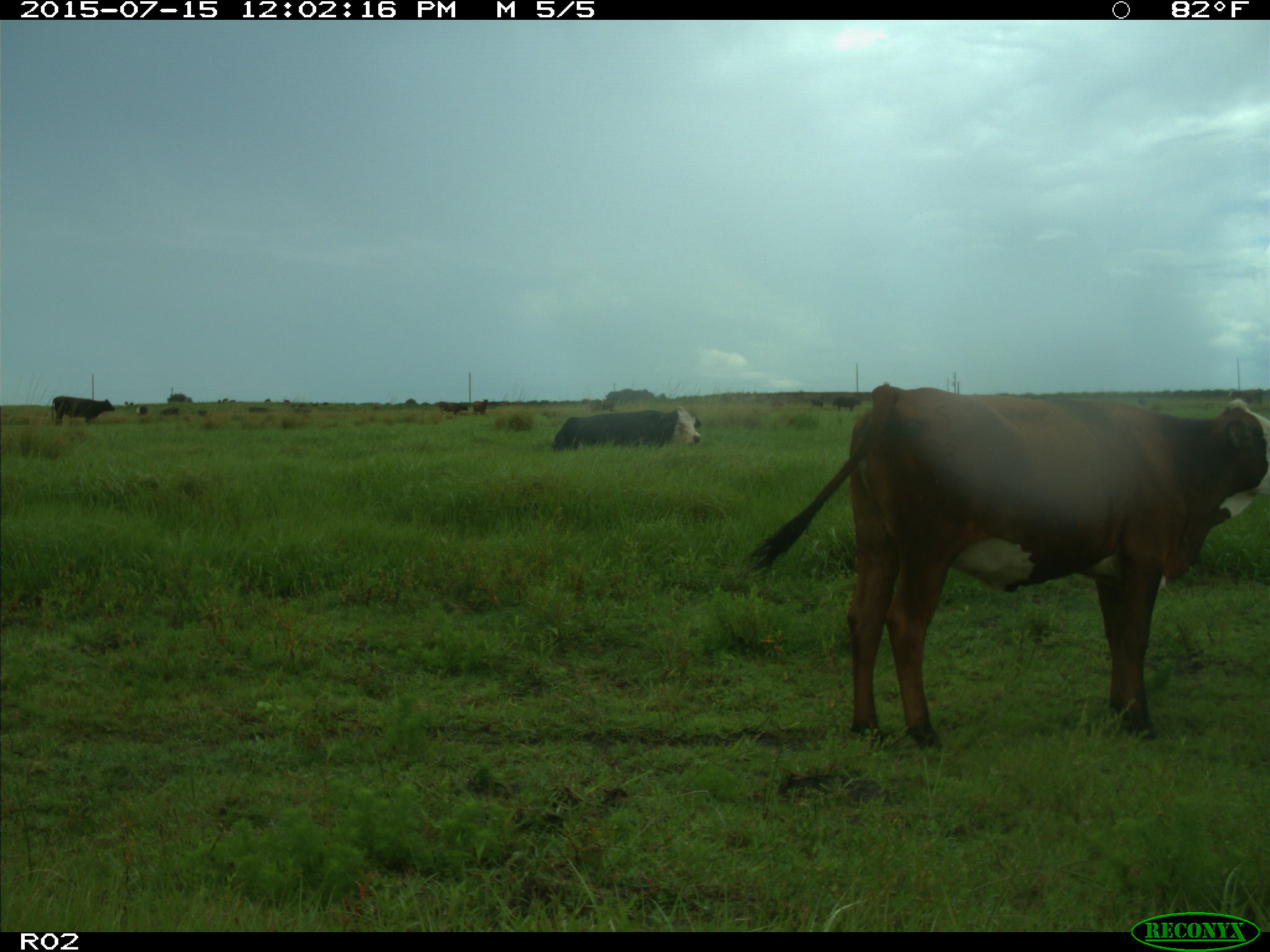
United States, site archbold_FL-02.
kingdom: Animalia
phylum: Chordata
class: Mammalia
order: Artiodactyla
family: Bovidae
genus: Bos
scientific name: Bos taurus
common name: domestic cow